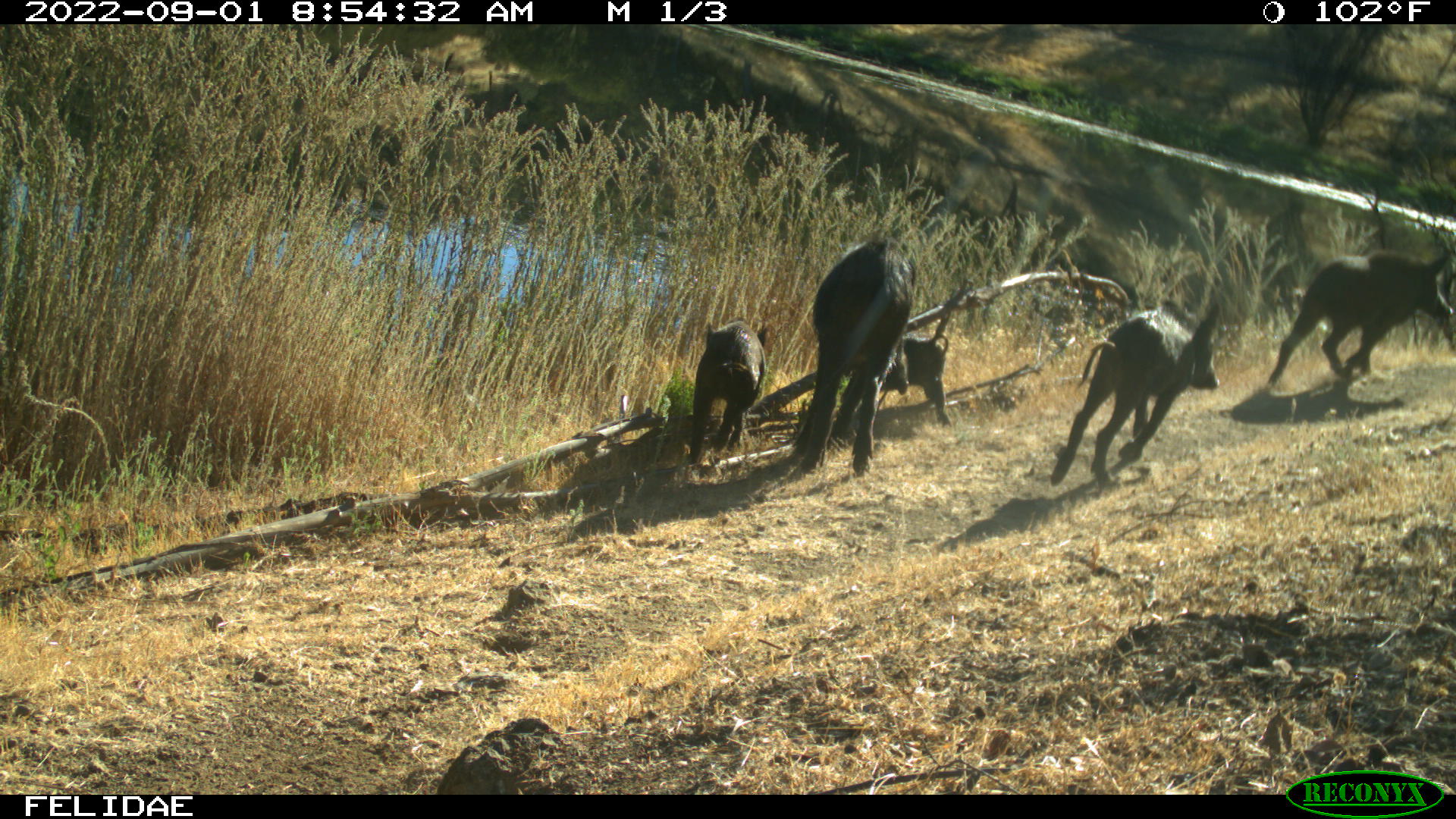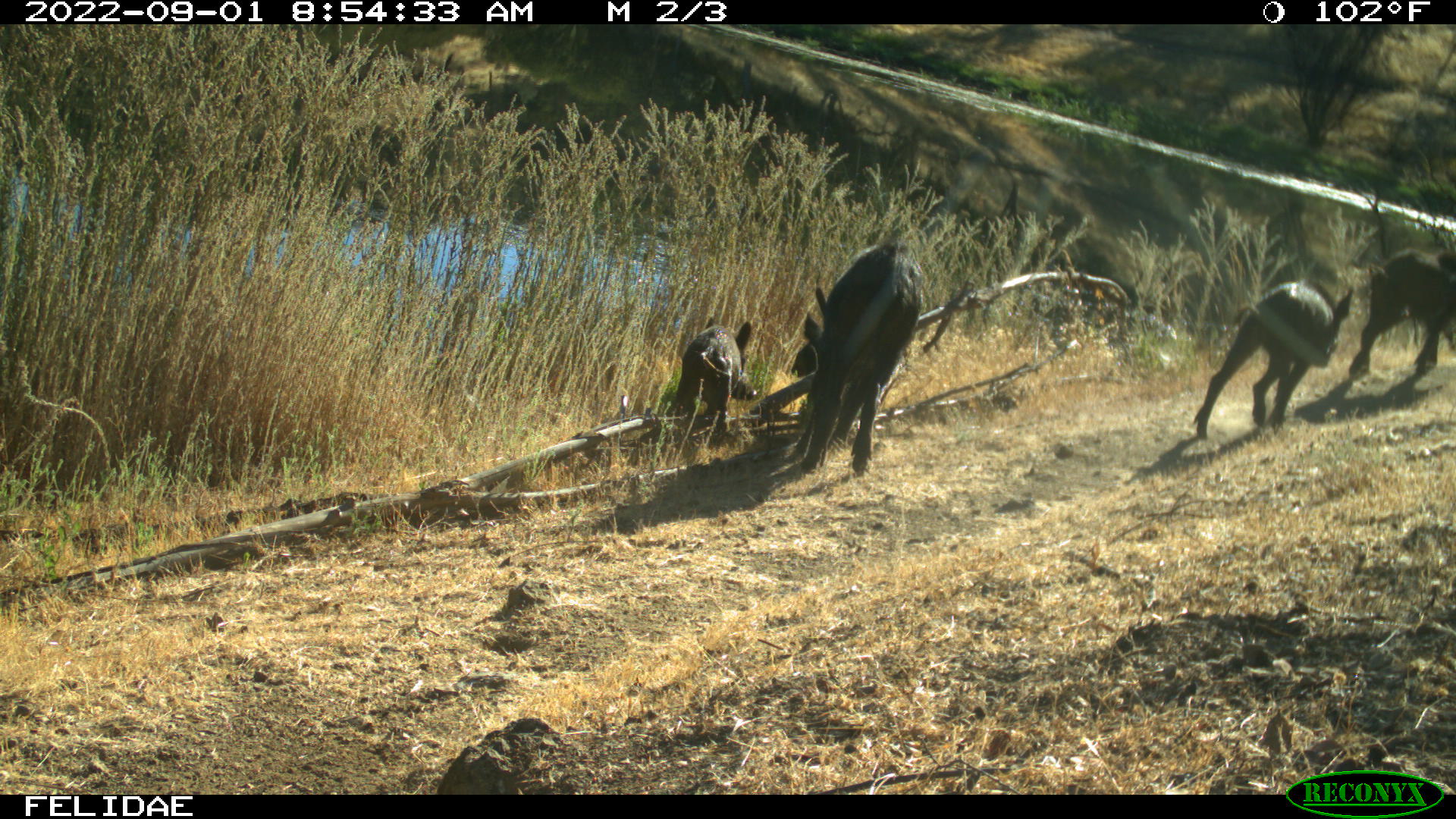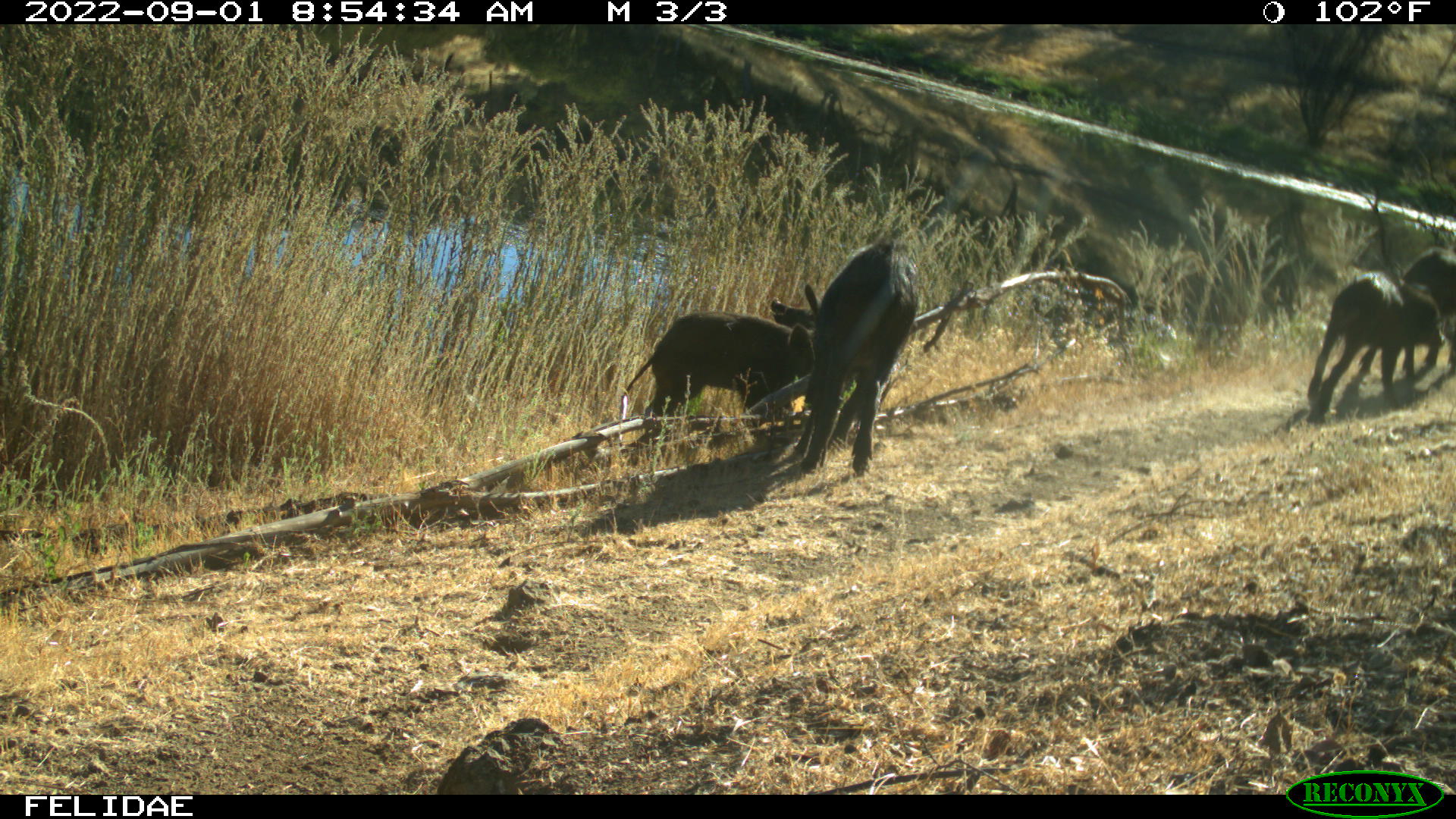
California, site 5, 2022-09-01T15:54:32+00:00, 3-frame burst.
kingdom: Animalia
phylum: Chordata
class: Mammalia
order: Artiodactyla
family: Suidae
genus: Sus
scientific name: Sus scrofa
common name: wild boar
Wild boar (Sus scrofa).